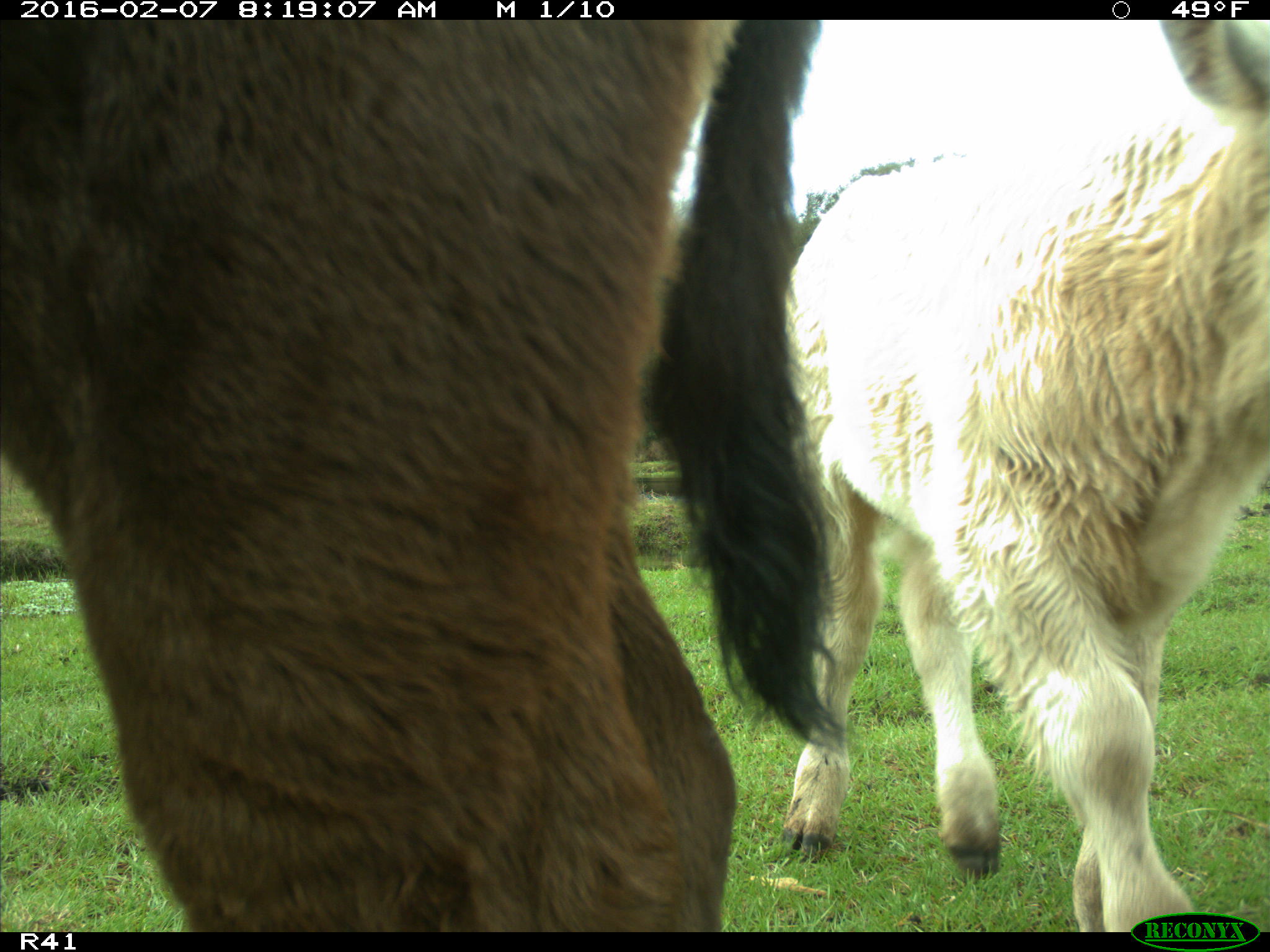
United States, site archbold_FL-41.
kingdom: Animalia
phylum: Chordata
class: Mammalia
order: Artiodactyla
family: Bovidae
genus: Bos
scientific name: Bos taurus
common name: domestic cow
Bos taurus (domestic cow).